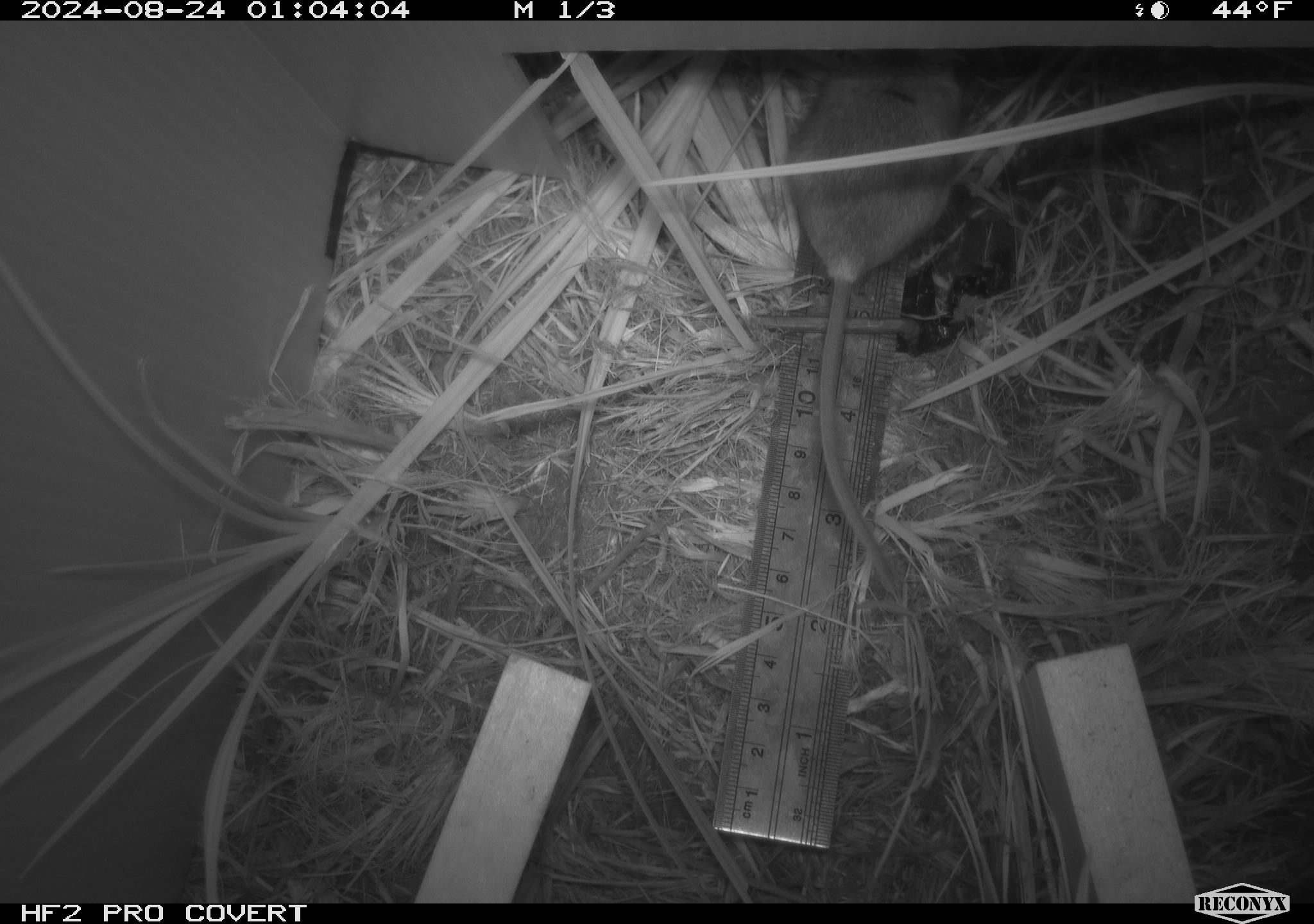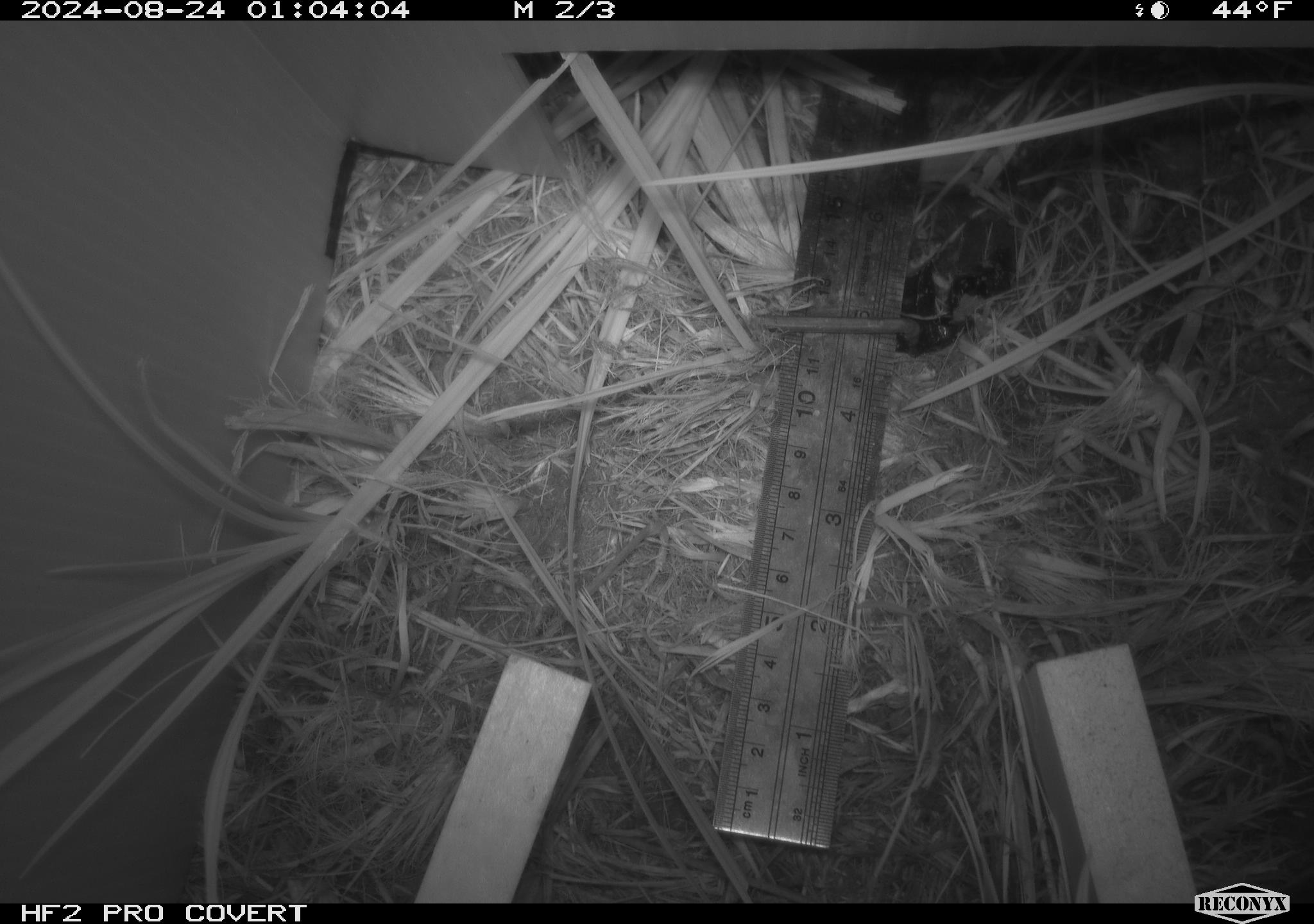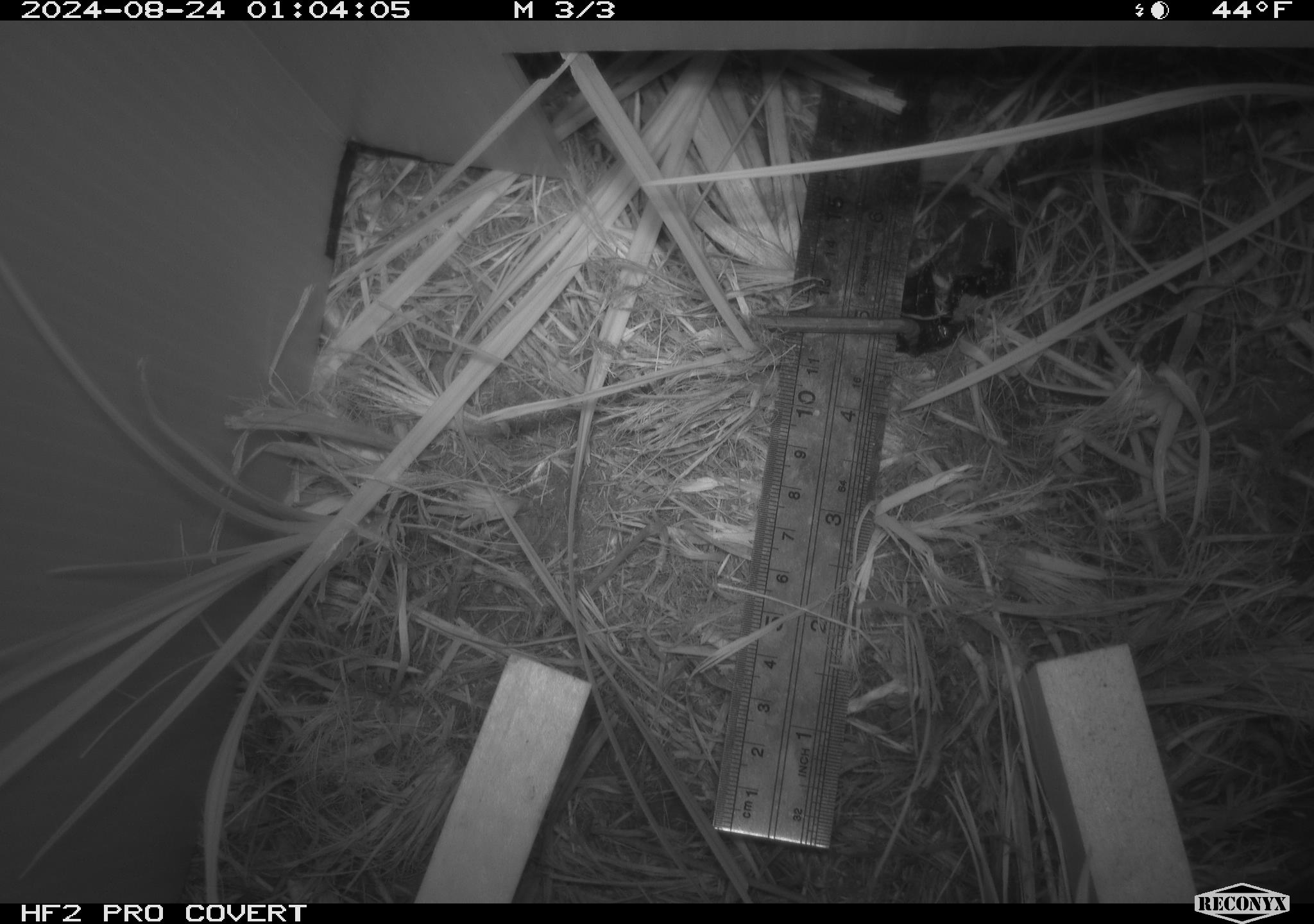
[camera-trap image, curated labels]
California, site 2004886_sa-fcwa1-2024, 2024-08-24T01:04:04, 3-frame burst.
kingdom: Animalia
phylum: Chordata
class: Mammalia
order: Rodentia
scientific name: Rodentia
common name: mouse species